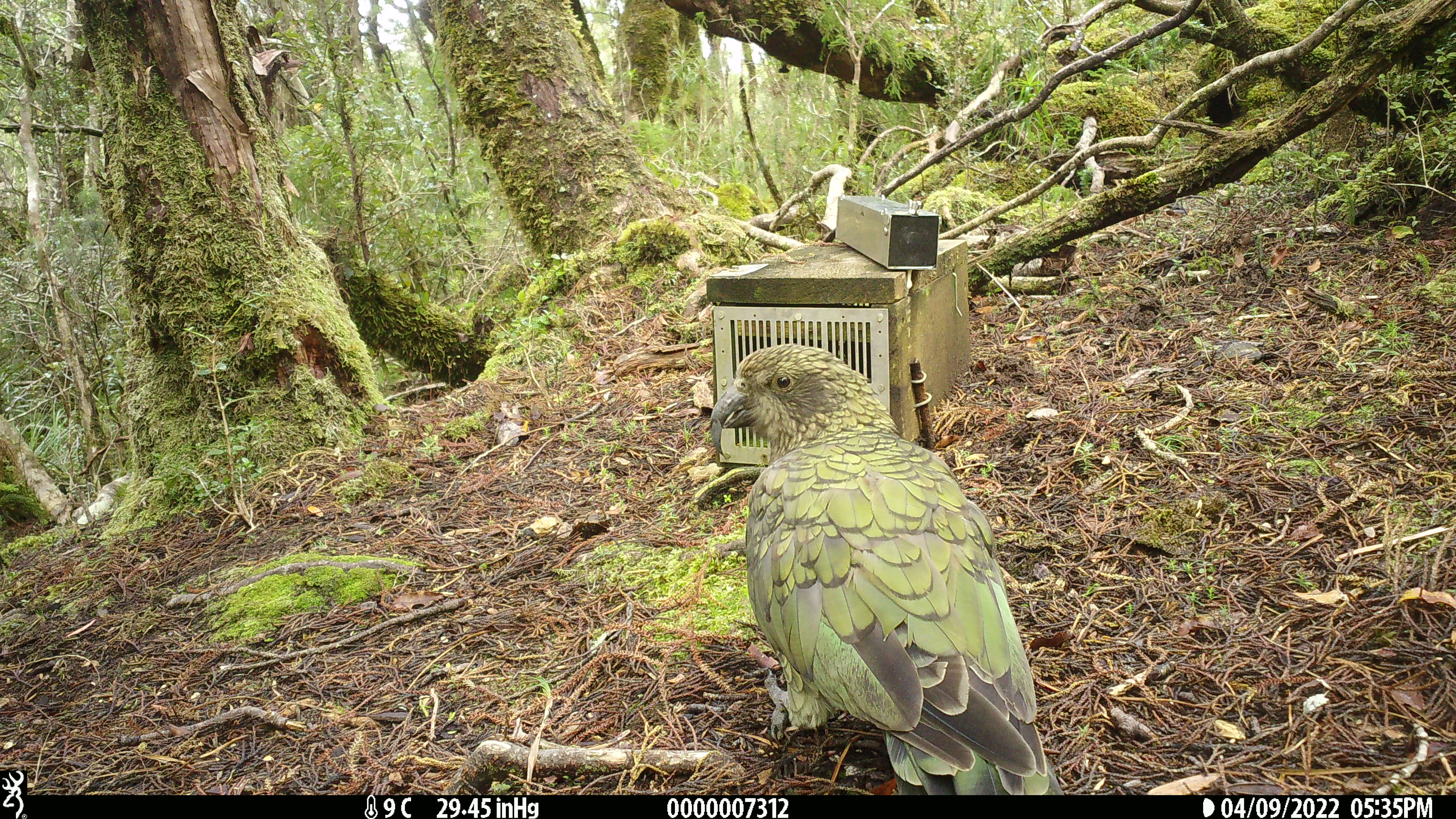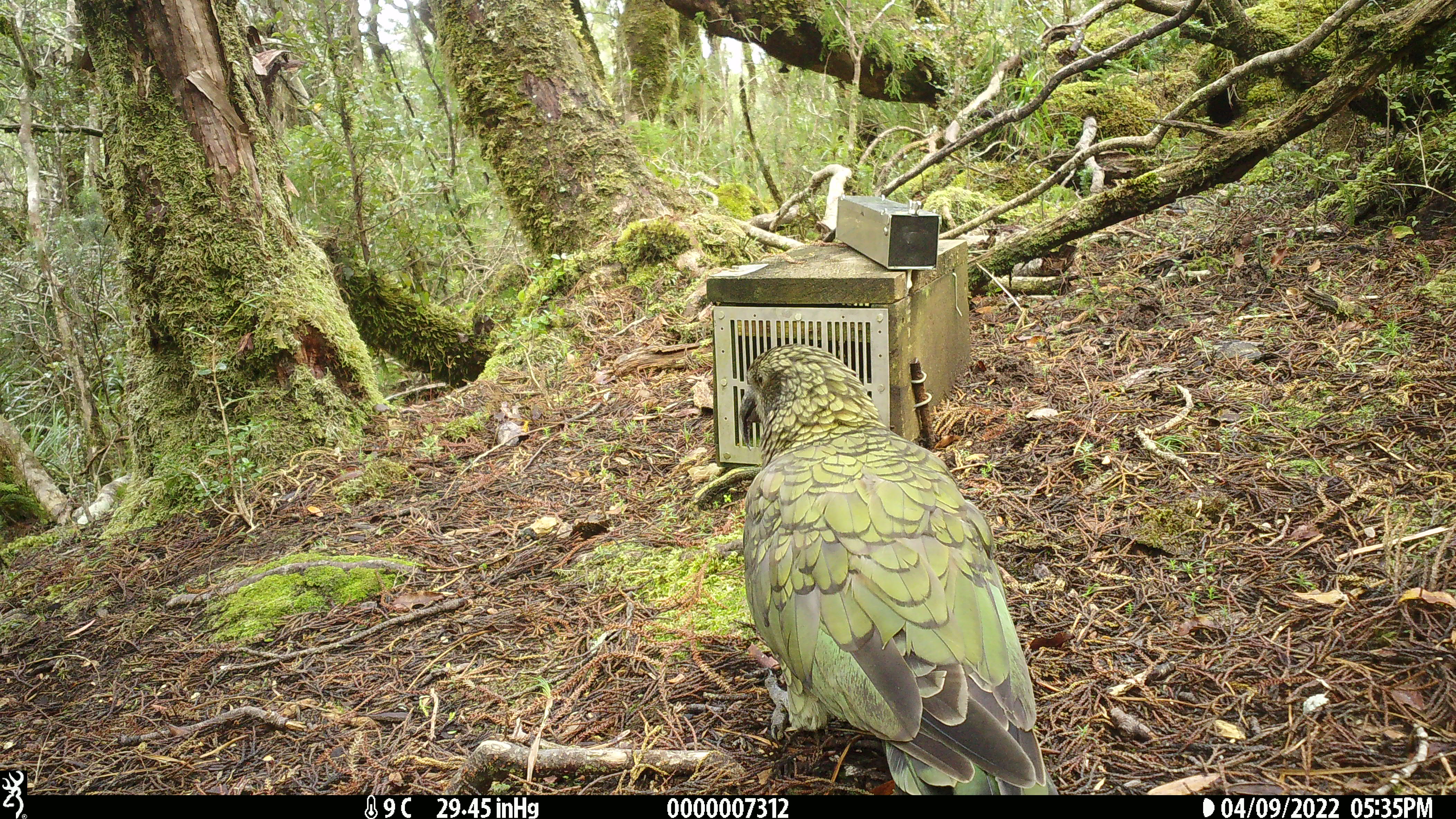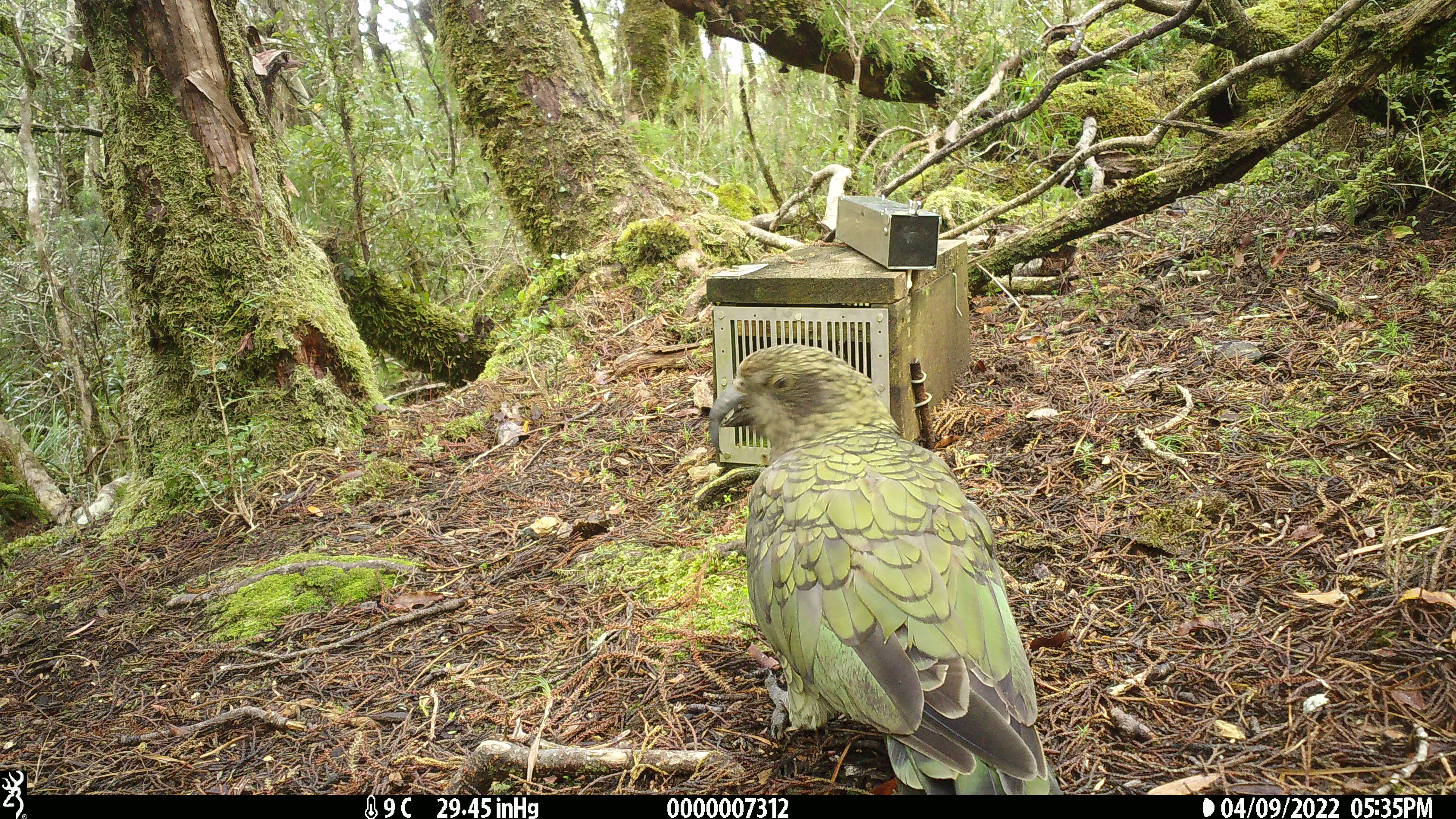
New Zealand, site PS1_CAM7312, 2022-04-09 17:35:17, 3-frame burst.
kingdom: Animalia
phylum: Chordata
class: Aves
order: Psittaciformes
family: Strigopidae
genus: Nestor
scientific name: Nestor notabilis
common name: kea